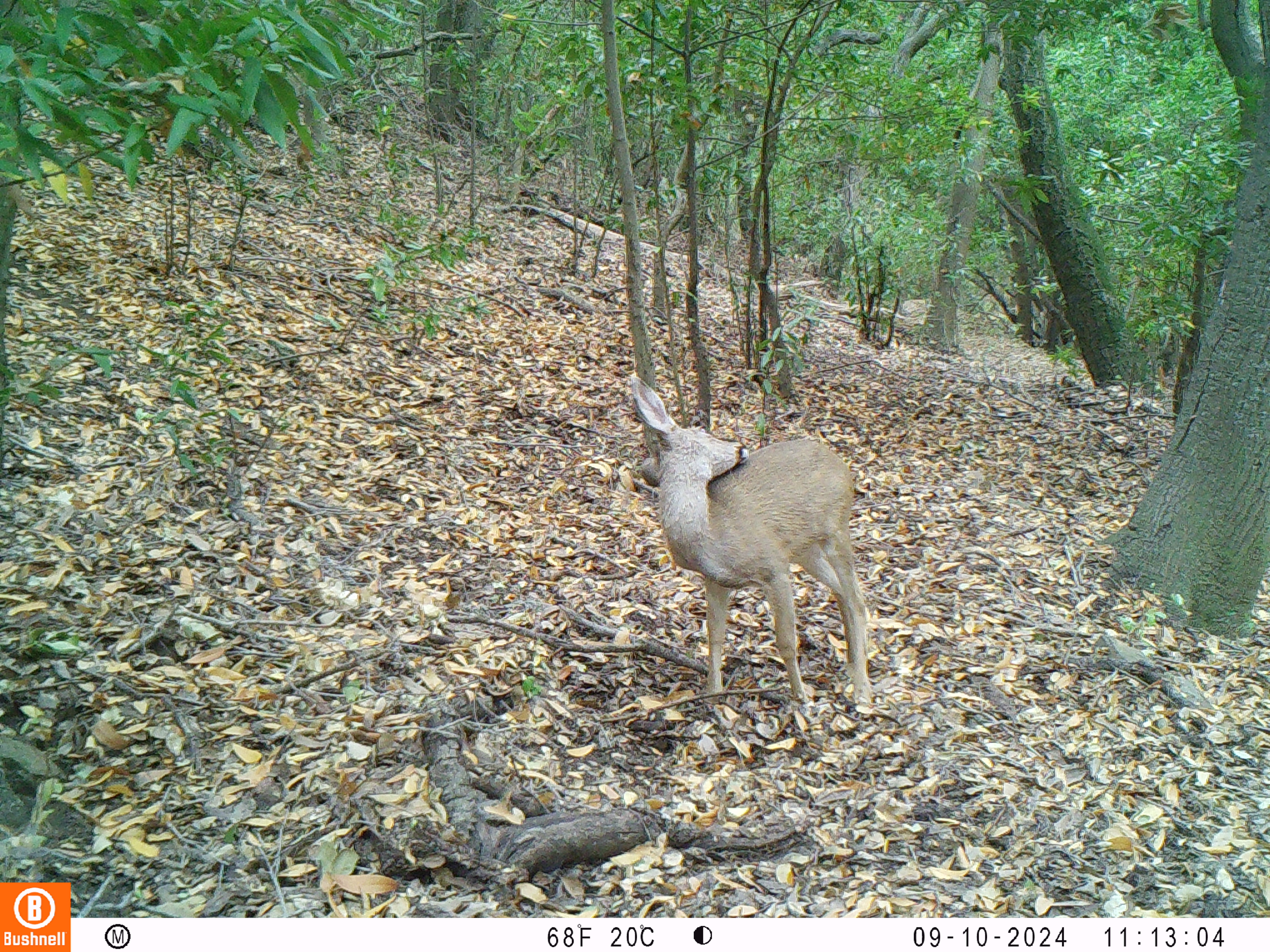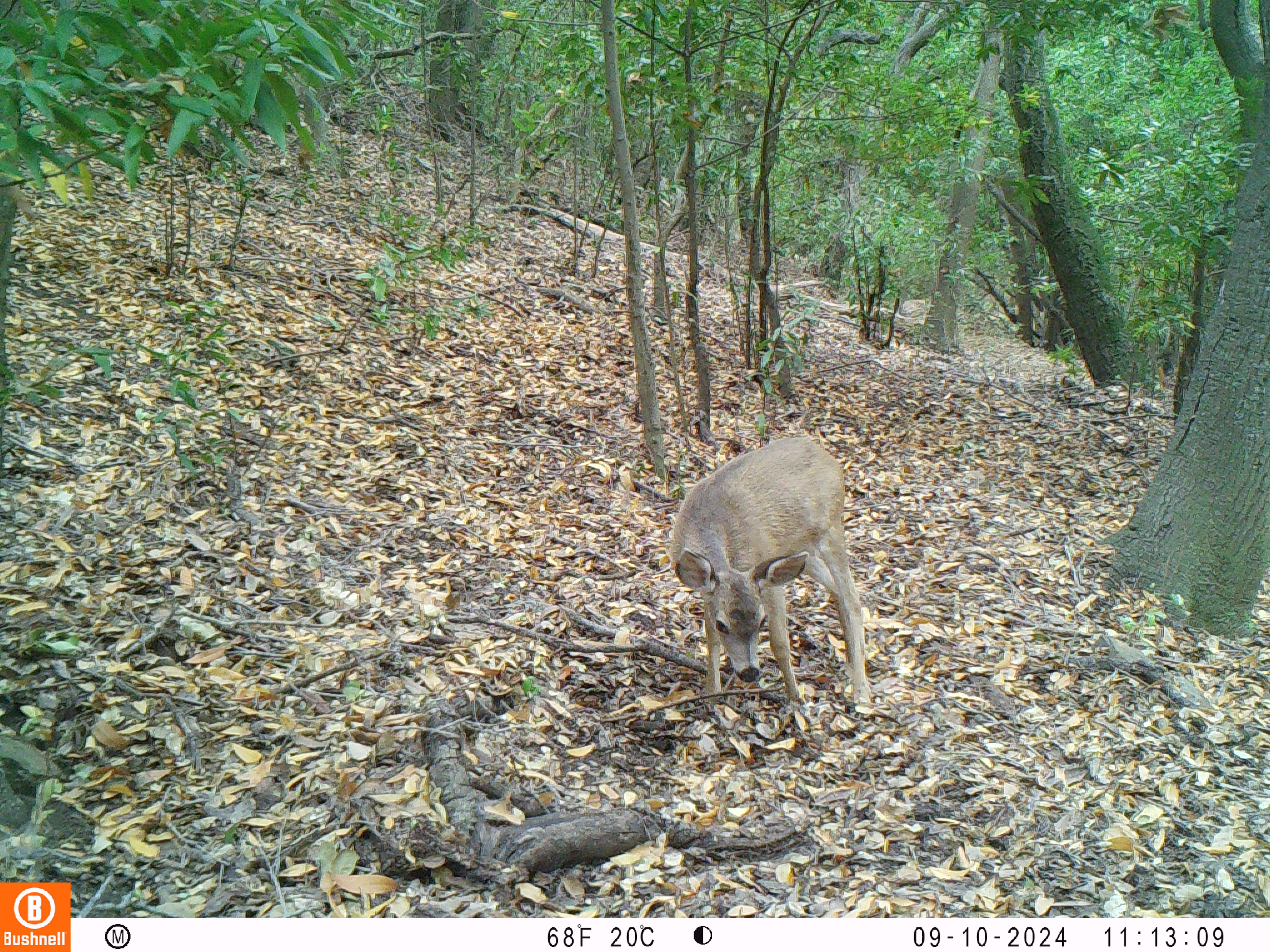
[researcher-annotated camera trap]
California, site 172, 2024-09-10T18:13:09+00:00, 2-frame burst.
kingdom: Animalia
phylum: Chordata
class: Mammalia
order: Artiodactyla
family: Cervidae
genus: Odocoileus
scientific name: Odocoileus hemionus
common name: mule deer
Mule deer (Odocoileus hemionus).